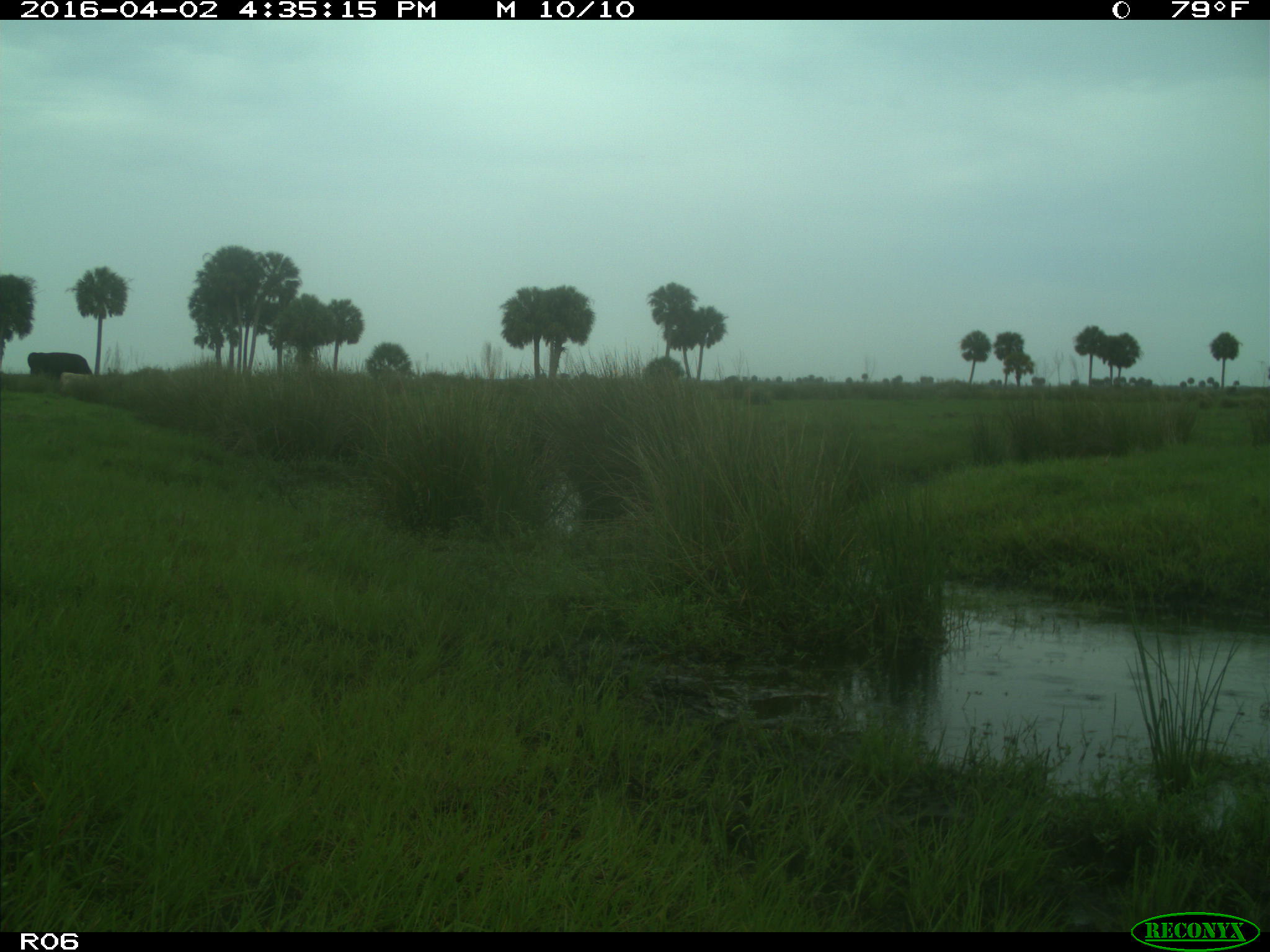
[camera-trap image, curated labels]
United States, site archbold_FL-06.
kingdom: Animalia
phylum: Chordata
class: Mammalia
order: Artiodactyla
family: Bovidae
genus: Bos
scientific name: Bos taurus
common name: domestic cow